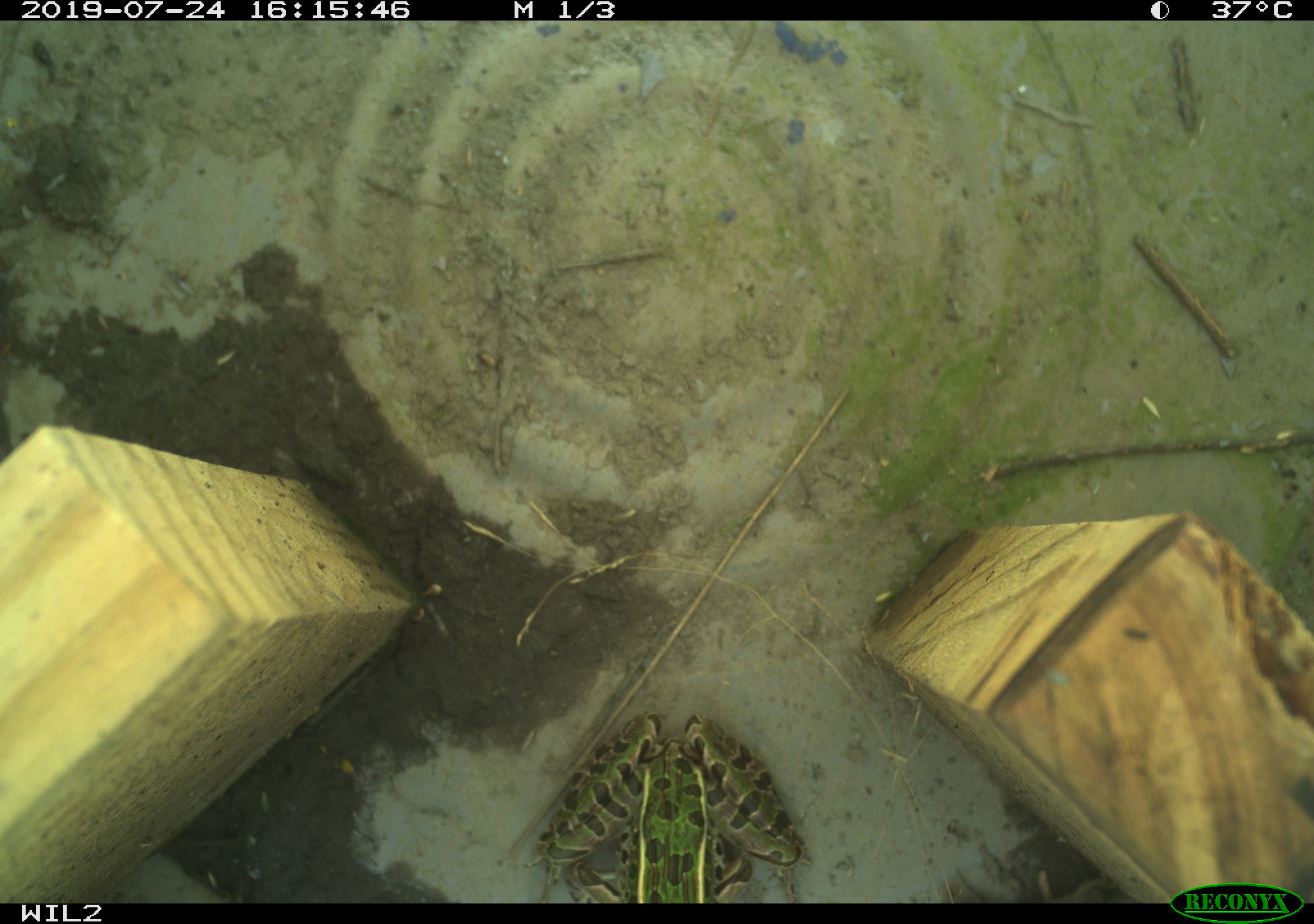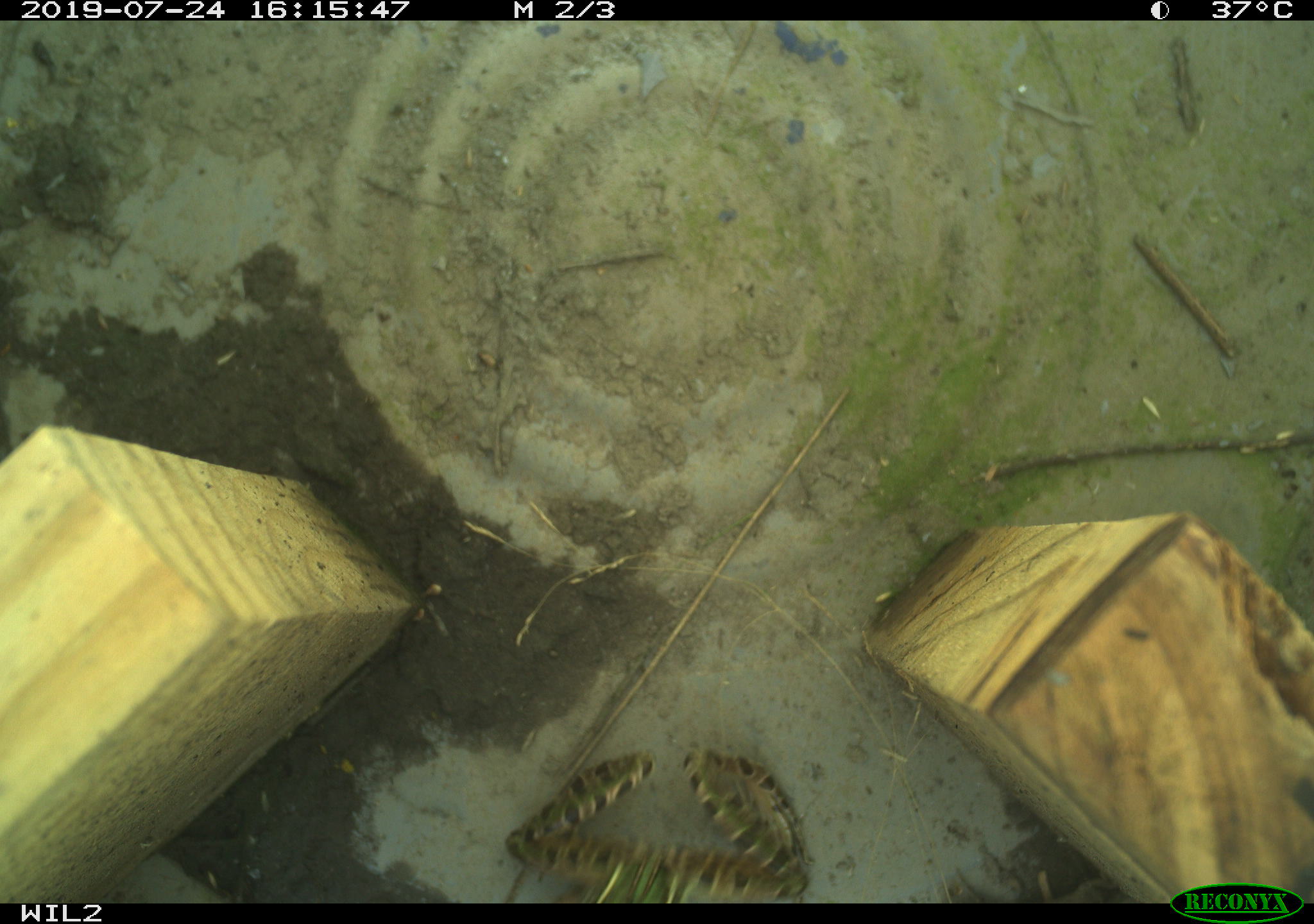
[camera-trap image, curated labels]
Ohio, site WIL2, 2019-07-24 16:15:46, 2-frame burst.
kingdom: Animalia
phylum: Chordata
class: Amphibia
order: Anura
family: Ranidae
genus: Lithobates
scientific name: Lithobates pipiens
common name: northern leopard frog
Northern leopard frog (Lithobates pipiens).